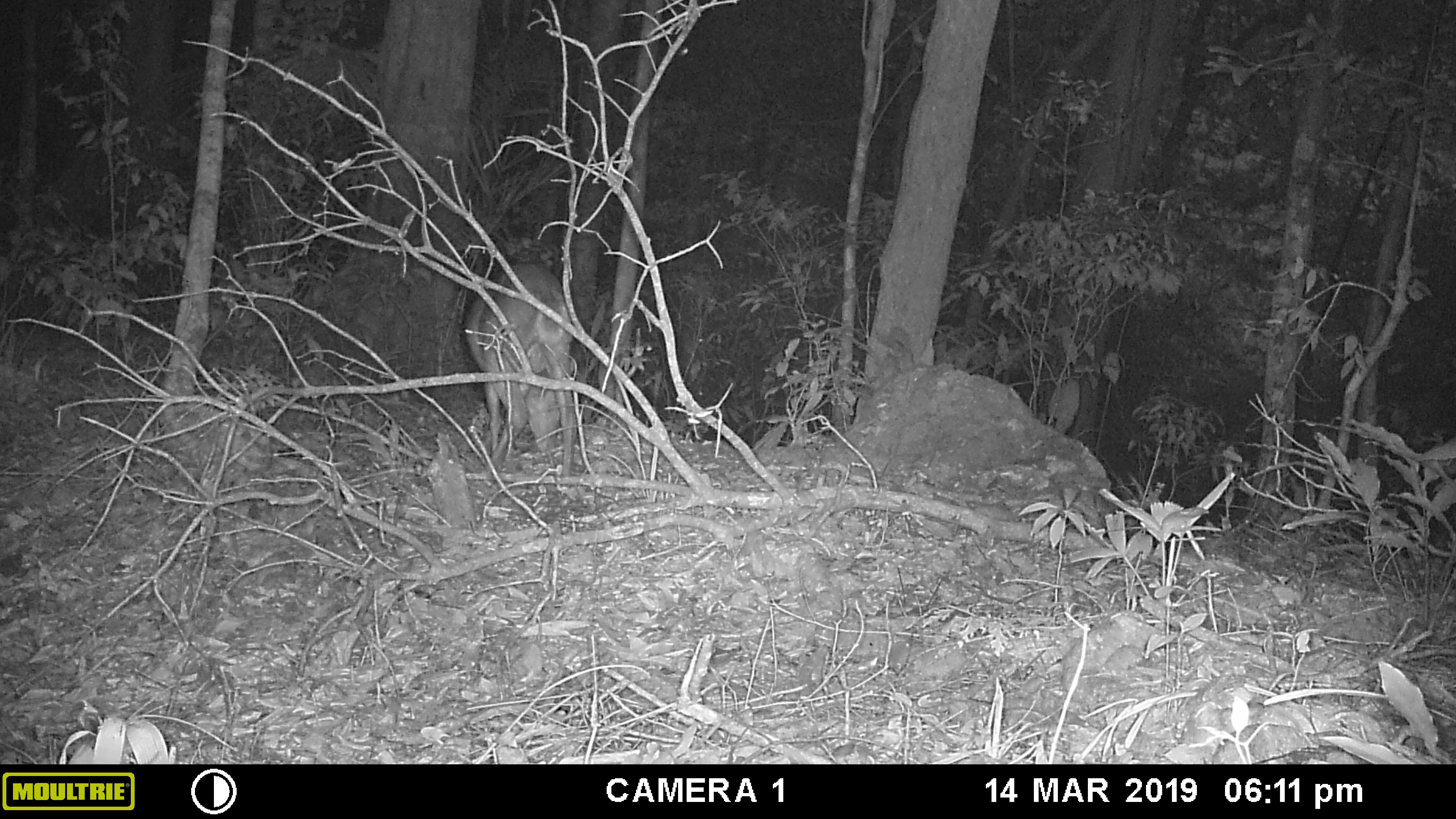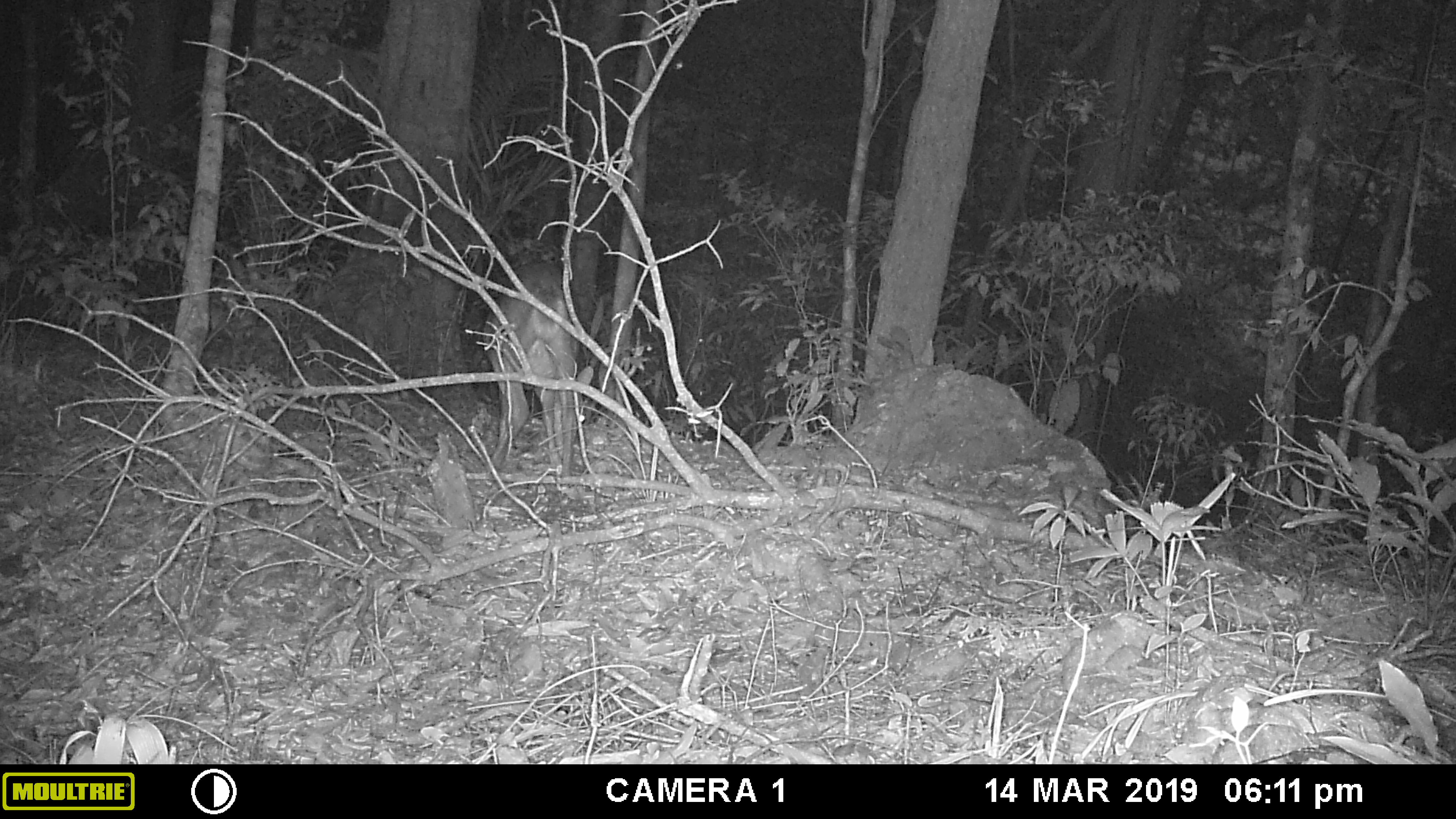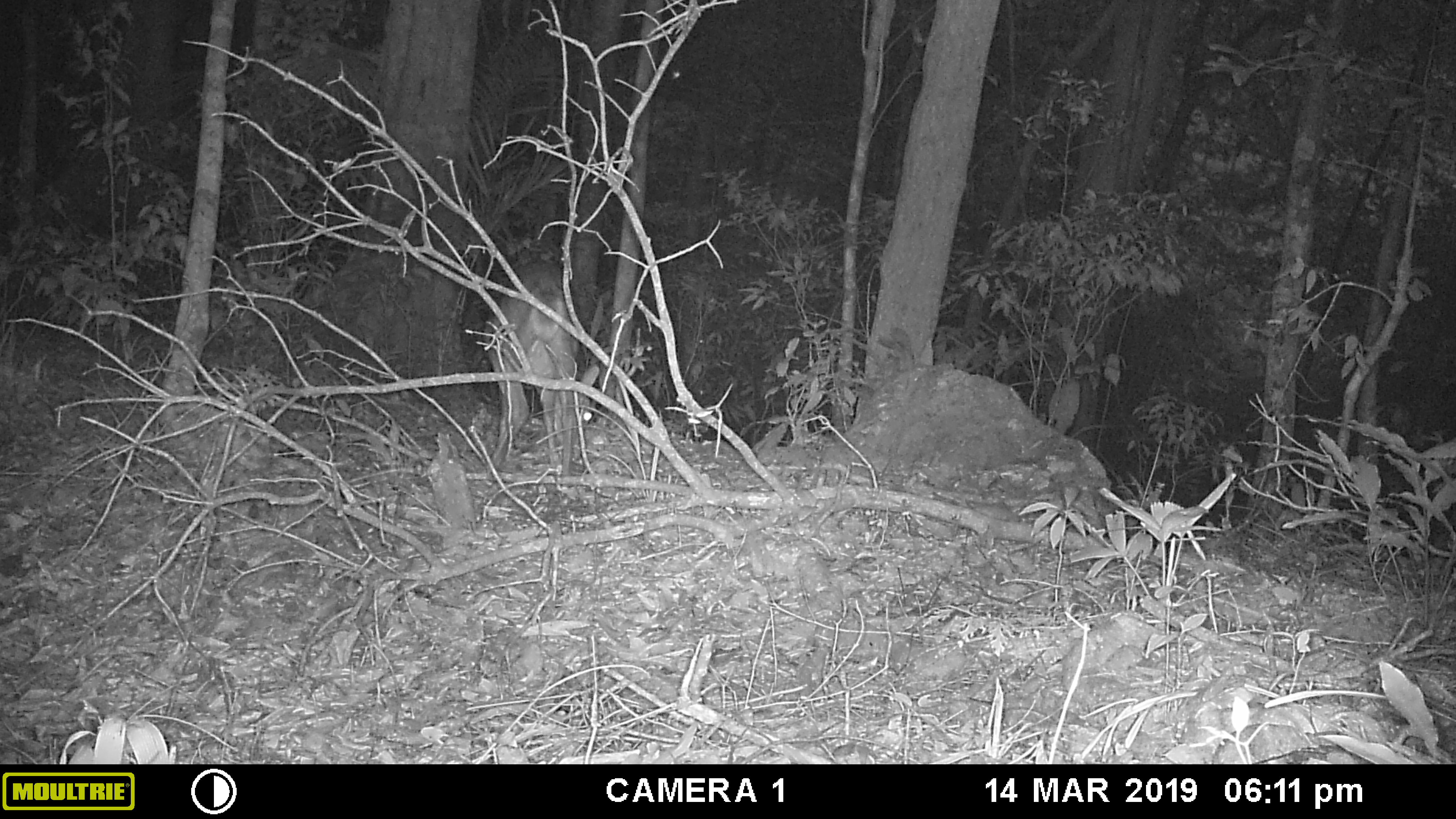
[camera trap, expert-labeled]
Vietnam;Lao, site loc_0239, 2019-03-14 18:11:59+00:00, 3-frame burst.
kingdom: Animalia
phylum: Chordata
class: Mammalia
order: Artiodactyla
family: Cervidae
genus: Muntiacus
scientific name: Muntiacus vuquangensis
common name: large-antlered muntjac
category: large antlered muntjac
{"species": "large antlered muntjac (large-antlered muntjac) (Muntiacus vuquangensis)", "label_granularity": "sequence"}